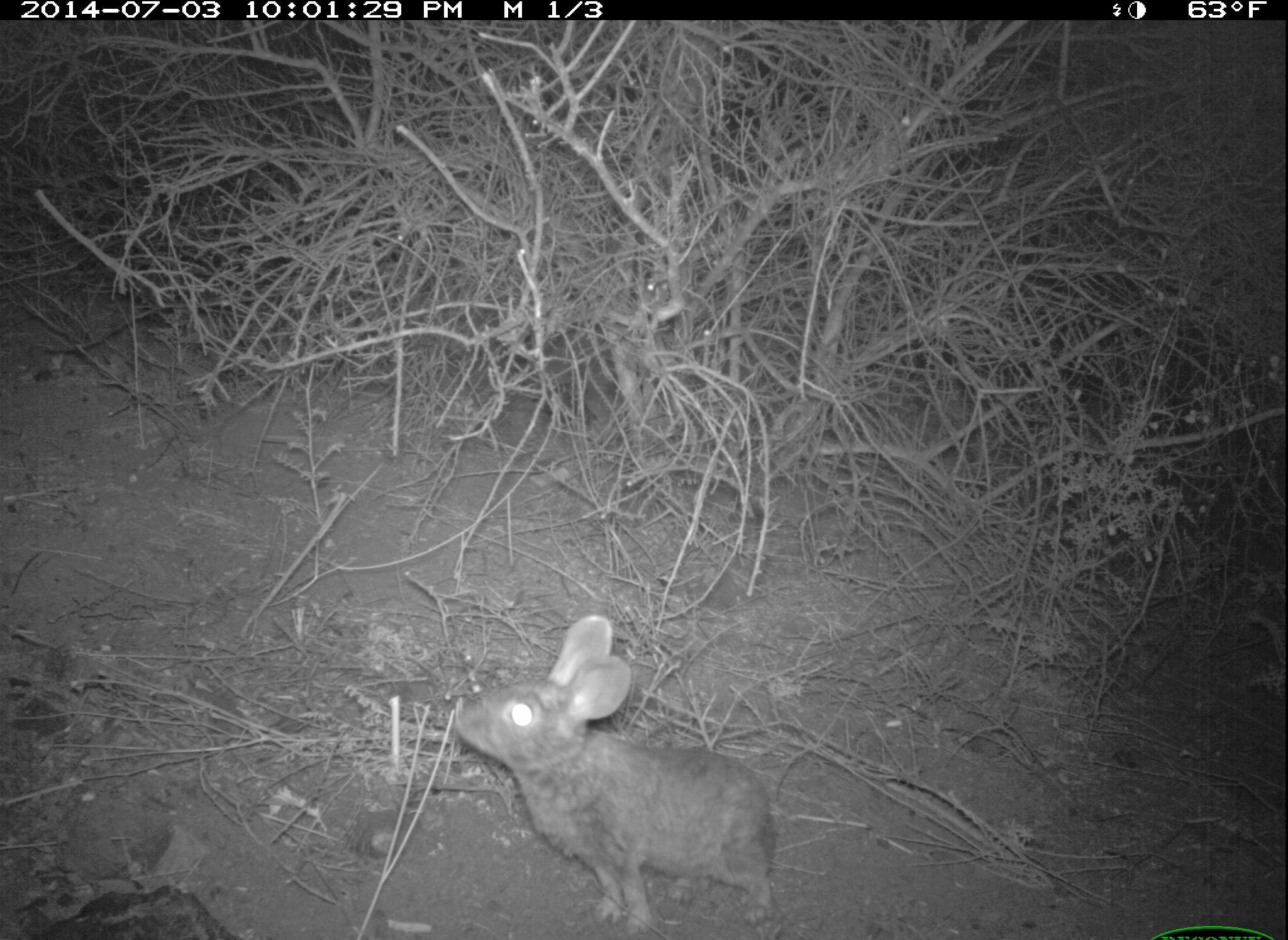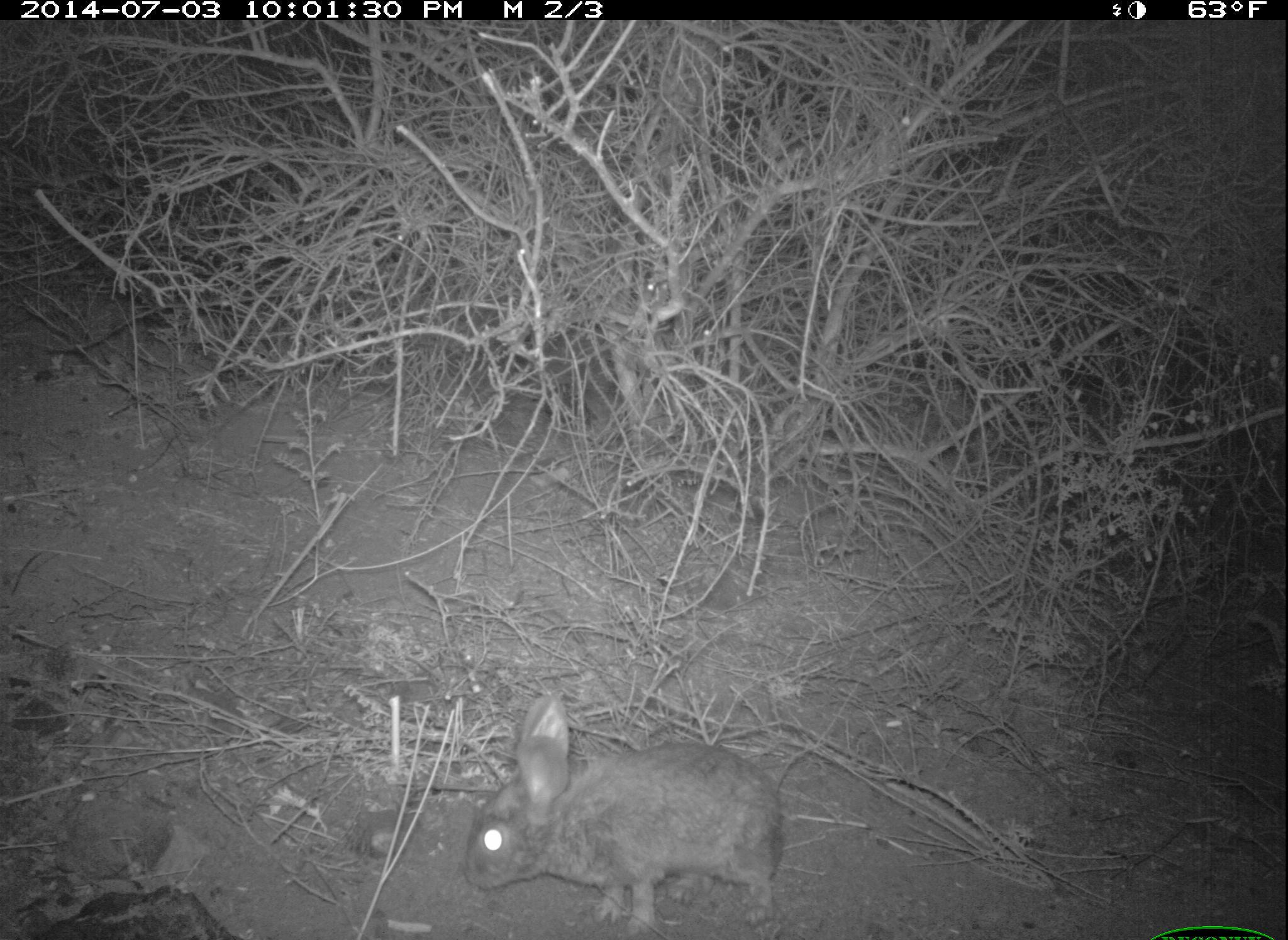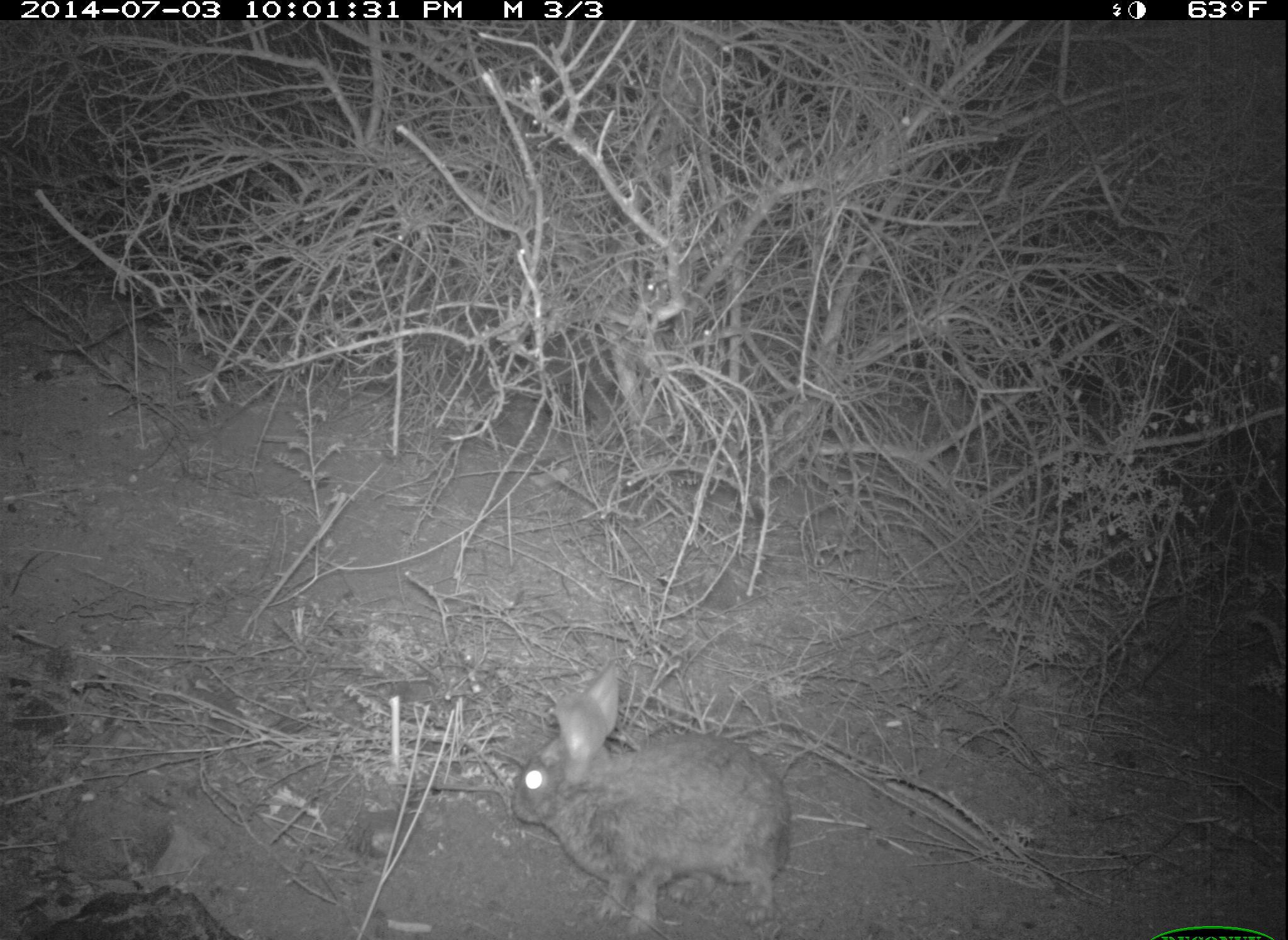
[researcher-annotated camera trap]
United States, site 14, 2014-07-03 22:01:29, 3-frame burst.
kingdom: Animalia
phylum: Chordata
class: Mammalia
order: Lagomorpha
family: Leporidae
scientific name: Leporidae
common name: rabbits and hares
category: rabbit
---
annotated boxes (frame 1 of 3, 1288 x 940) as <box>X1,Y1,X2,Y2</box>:
rabbit: <box>454,615,779,938</box>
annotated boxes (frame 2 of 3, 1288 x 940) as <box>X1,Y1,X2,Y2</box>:
rabbit: <box>462,692,788,936</box>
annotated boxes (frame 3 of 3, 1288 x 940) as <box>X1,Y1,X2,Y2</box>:
rabbit: <box>510,665,794,937</box>